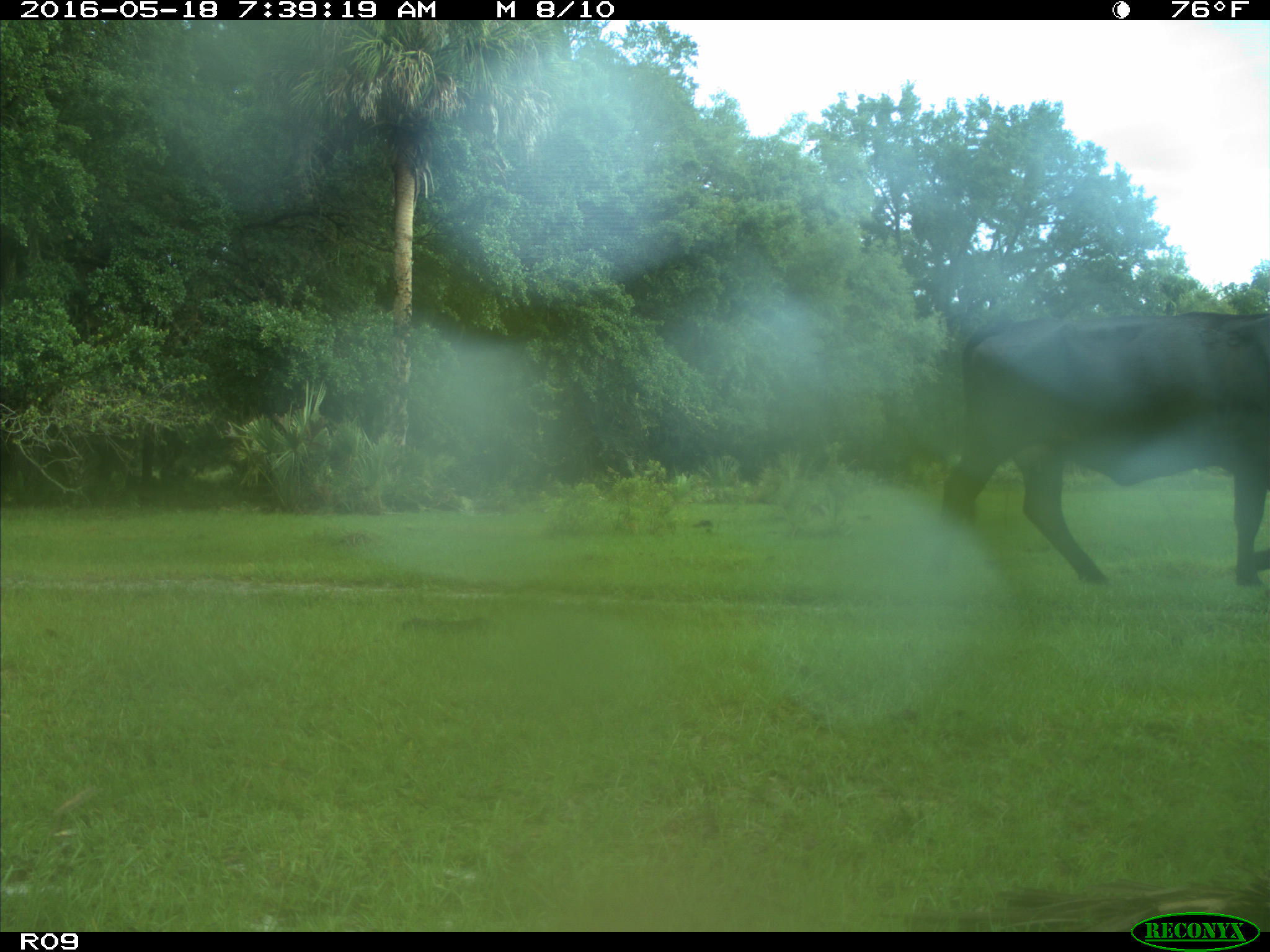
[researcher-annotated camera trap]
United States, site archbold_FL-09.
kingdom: Animalia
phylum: Chordata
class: Mammalia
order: Artiodactyla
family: Bovidae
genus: Bos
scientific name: Bos taurus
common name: domestic cow